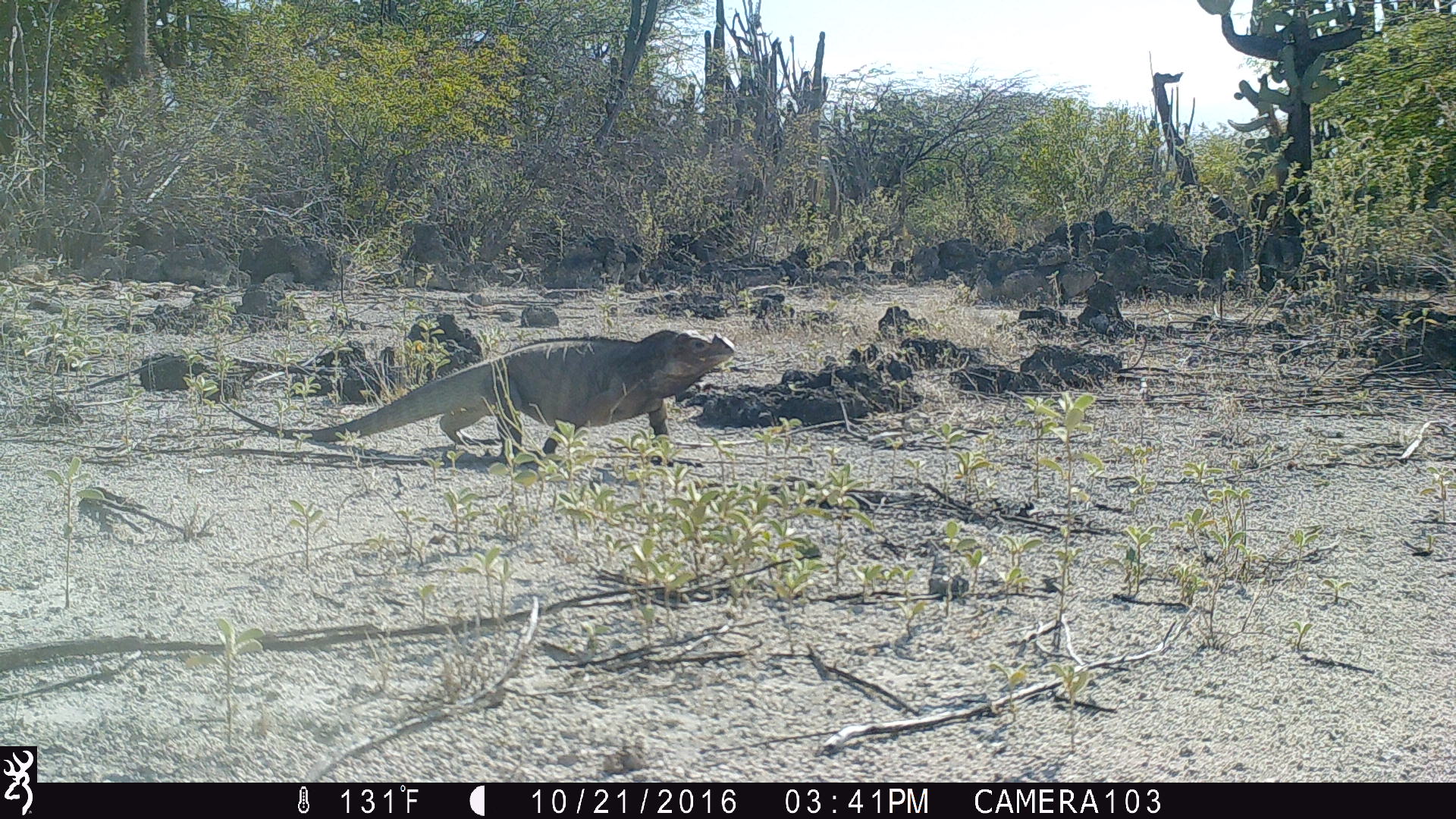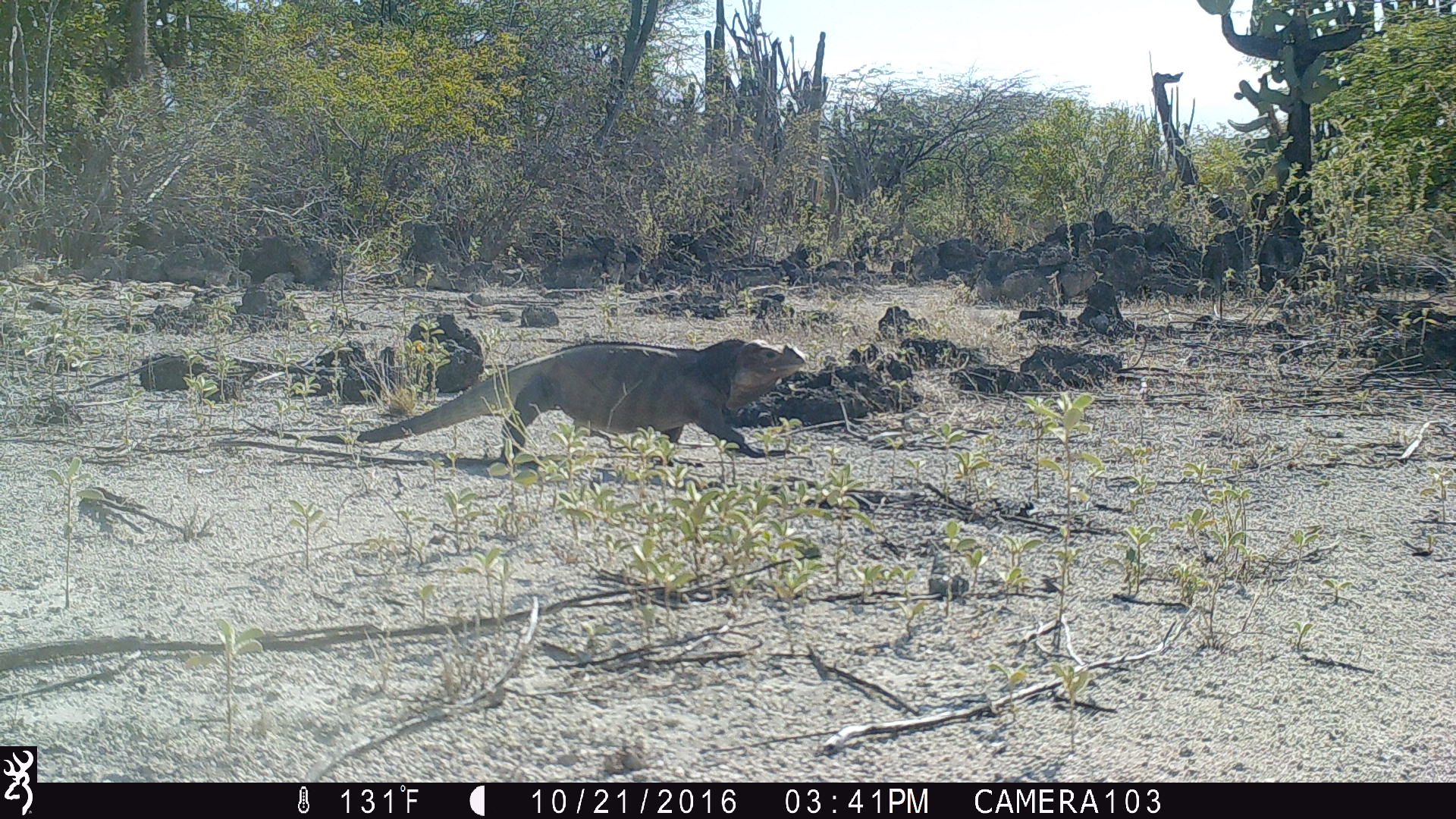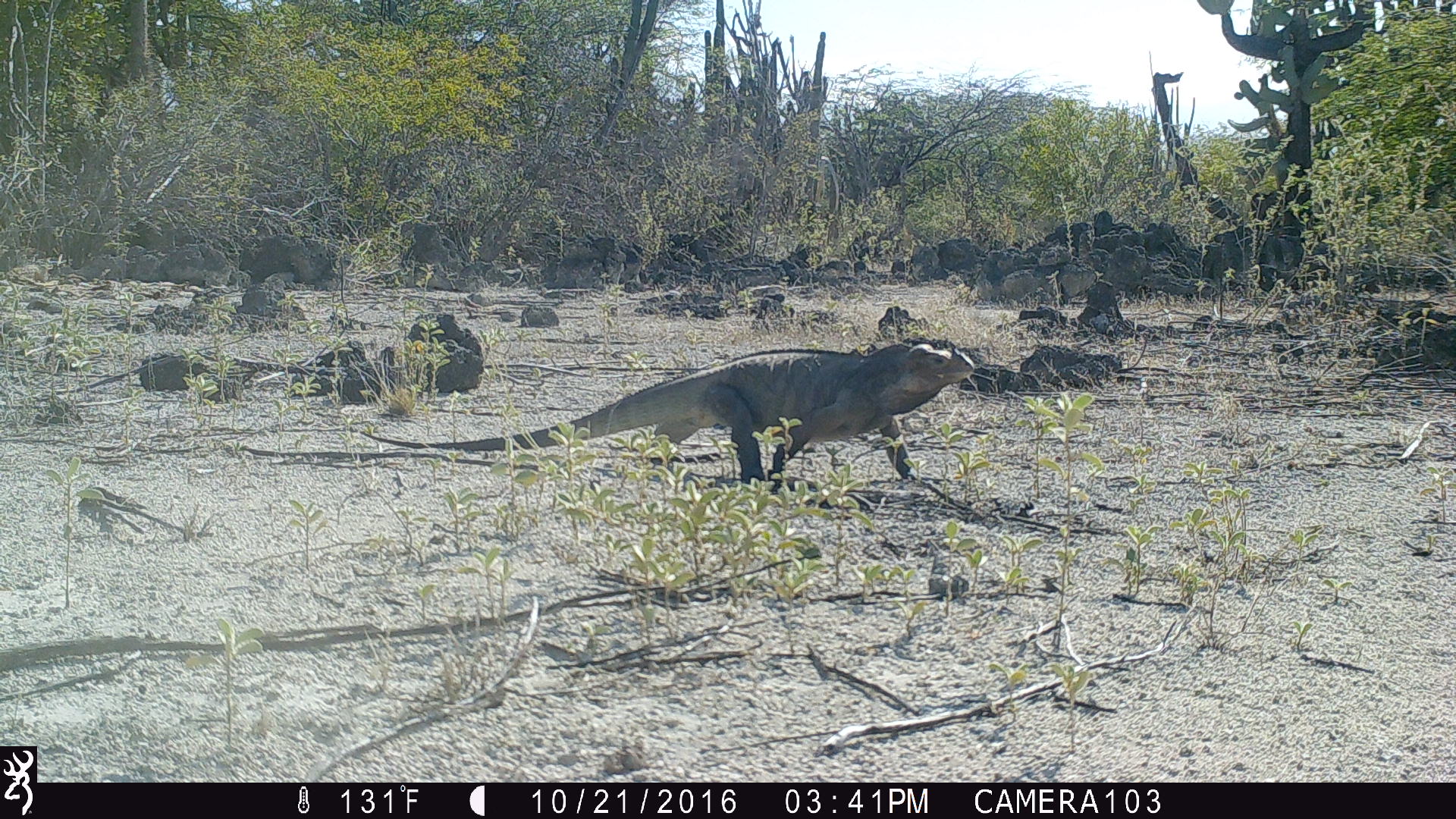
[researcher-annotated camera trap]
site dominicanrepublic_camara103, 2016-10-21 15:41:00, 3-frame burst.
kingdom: Animalia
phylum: Chordata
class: Reptilia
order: Squamata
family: Iguanidae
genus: Iguana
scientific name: Iguana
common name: typical iguanas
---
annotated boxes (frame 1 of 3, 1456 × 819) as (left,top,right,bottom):
iguana: (221,323,742,466)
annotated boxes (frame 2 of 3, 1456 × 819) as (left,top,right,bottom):
iguana: (345,337,818,473)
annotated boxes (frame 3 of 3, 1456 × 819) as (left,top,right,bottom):
iguana: (458,340,983,492)